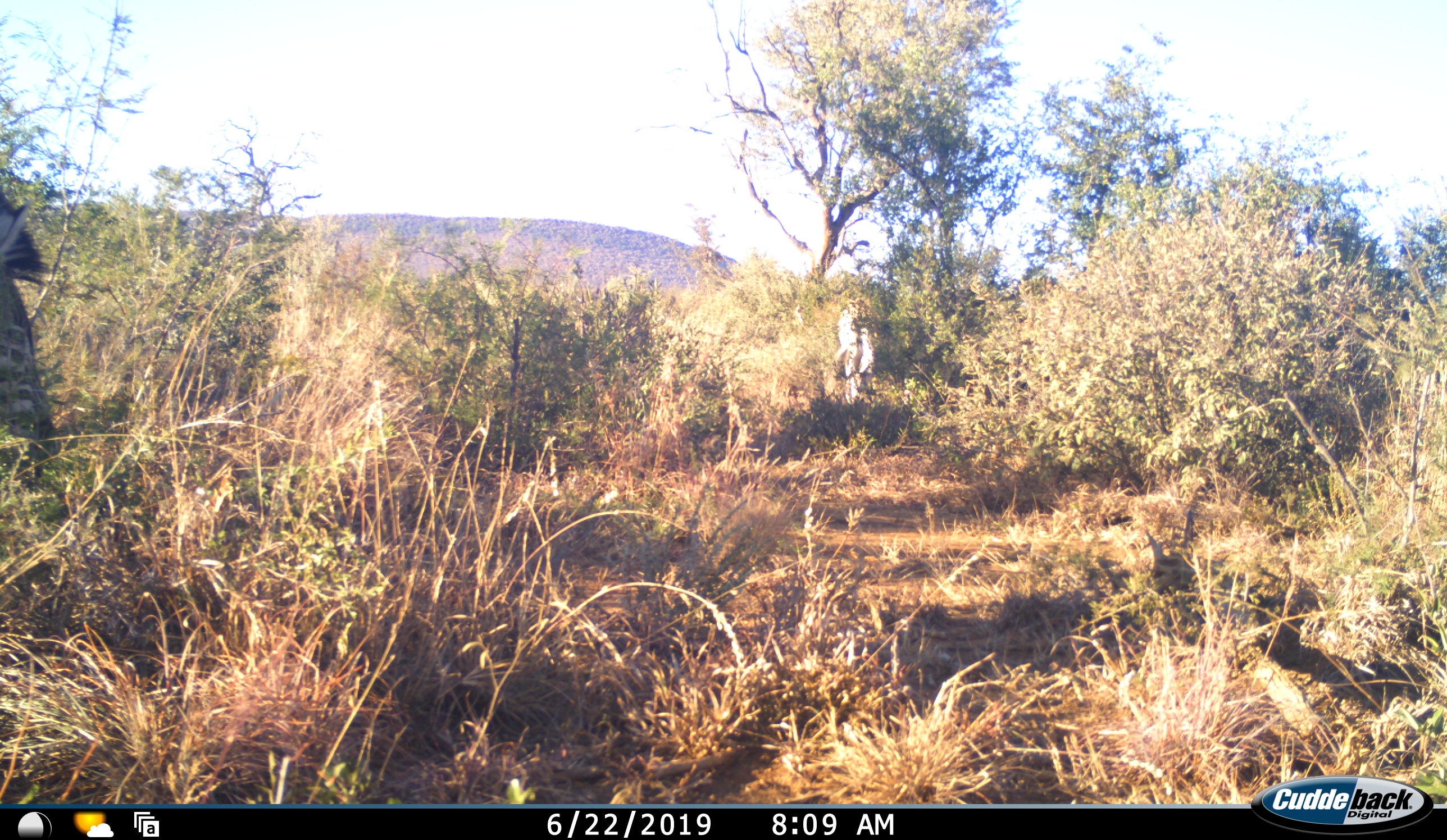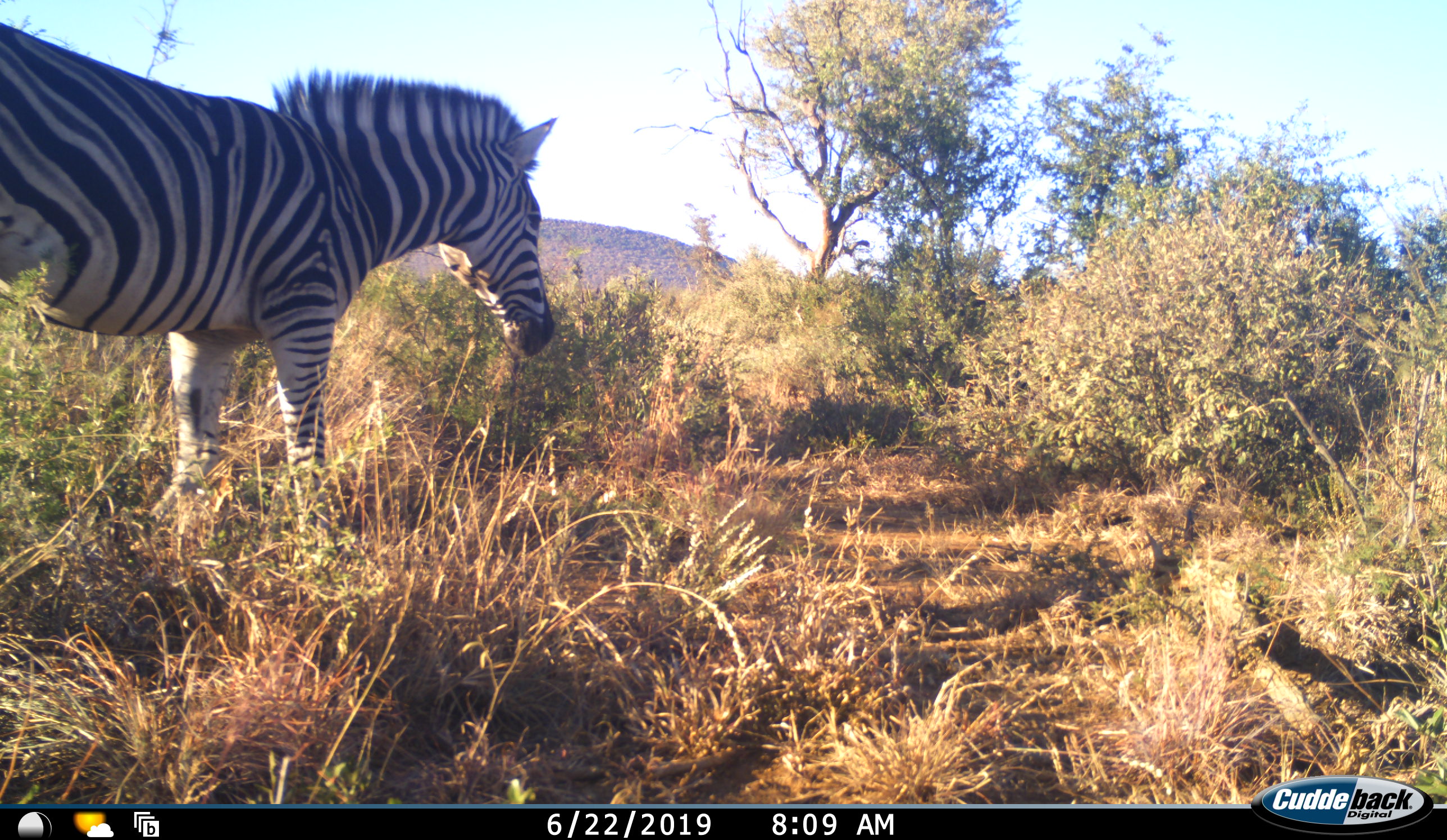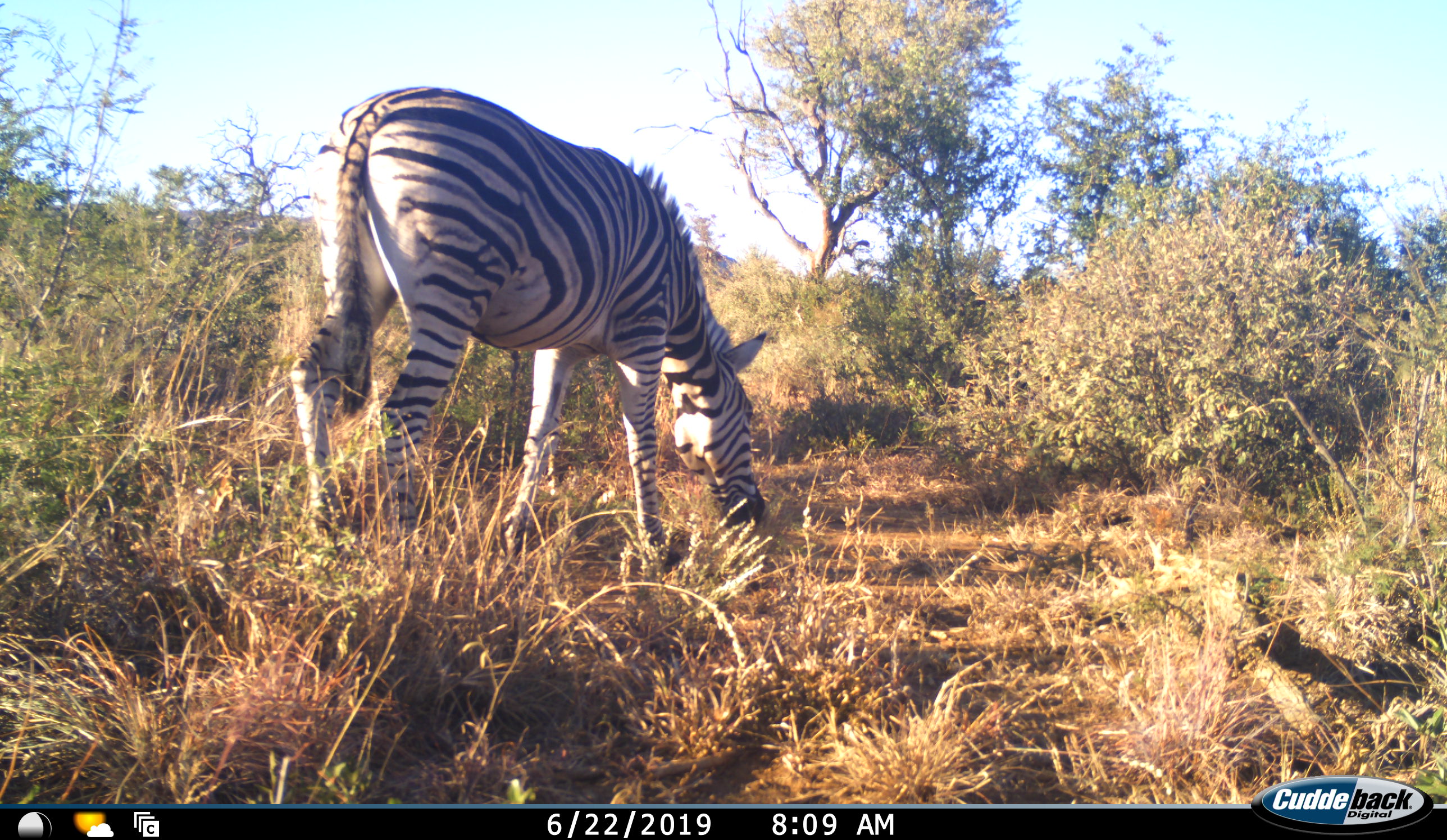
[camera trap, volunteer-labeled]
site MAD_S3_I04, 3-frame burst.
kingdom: Animalia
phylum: Chordata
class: Mammalia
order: Perissodactyla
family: Equidae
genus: Equus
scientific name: Equus quagga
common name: plains zebra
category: zebraplains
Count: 2.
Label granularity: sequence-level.